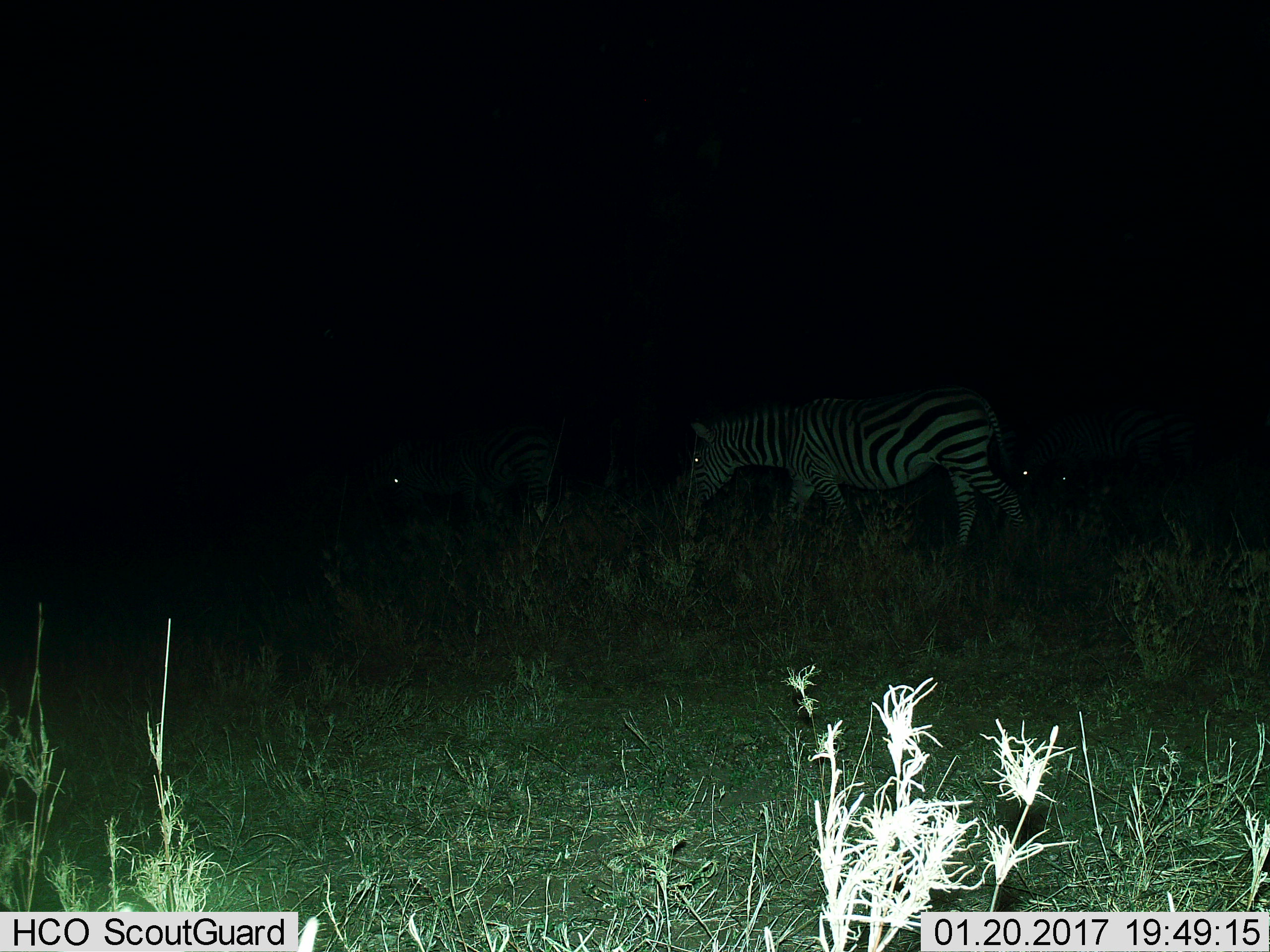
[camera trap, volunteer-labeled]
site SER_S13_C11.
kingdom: Animalia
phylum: Chordata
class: Mammalia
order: Perissodactyla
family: Equidae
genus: Equus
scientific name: Equus quagga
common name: plains zebra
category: zebraplains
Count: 4.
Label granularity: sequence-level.